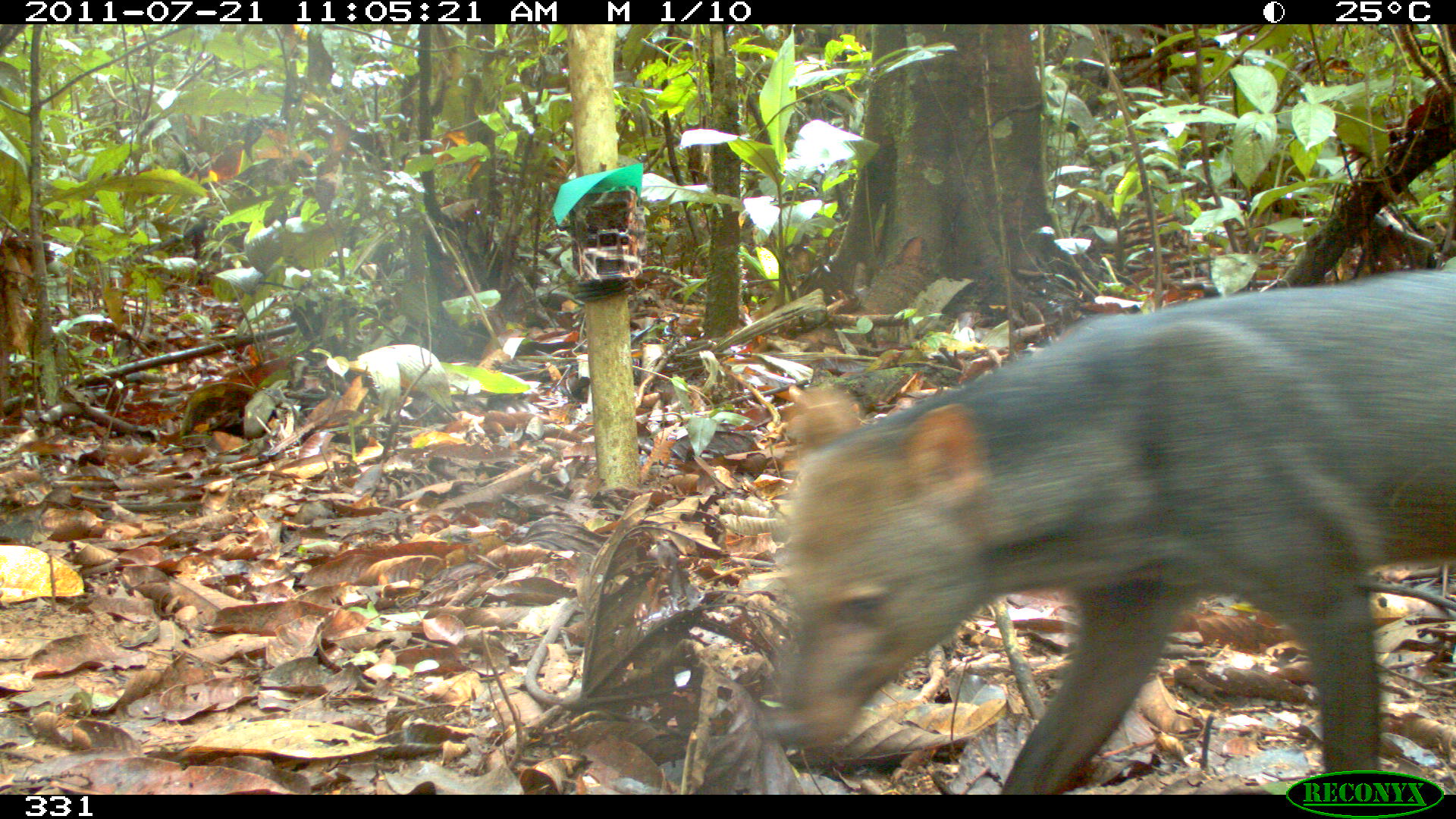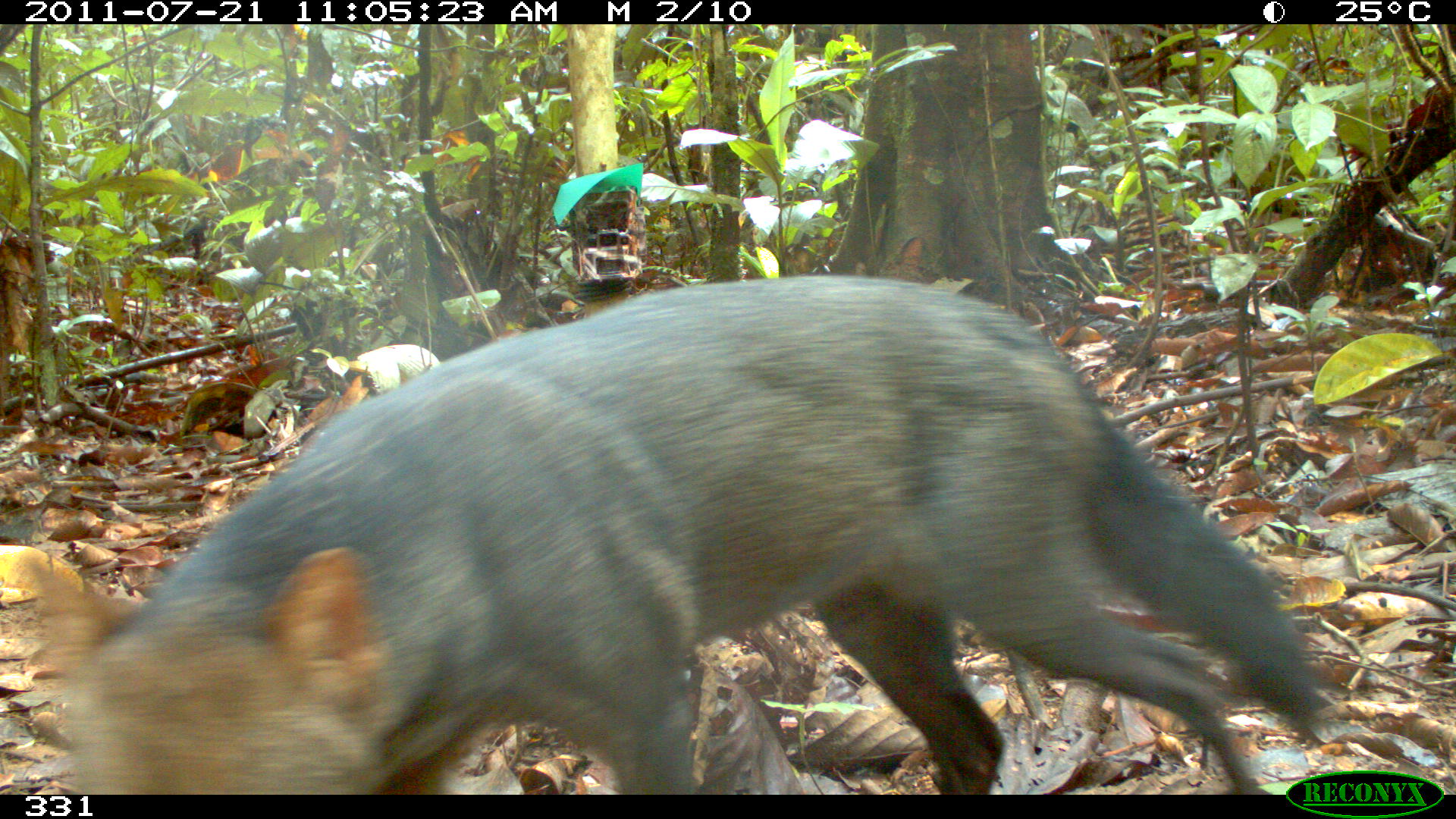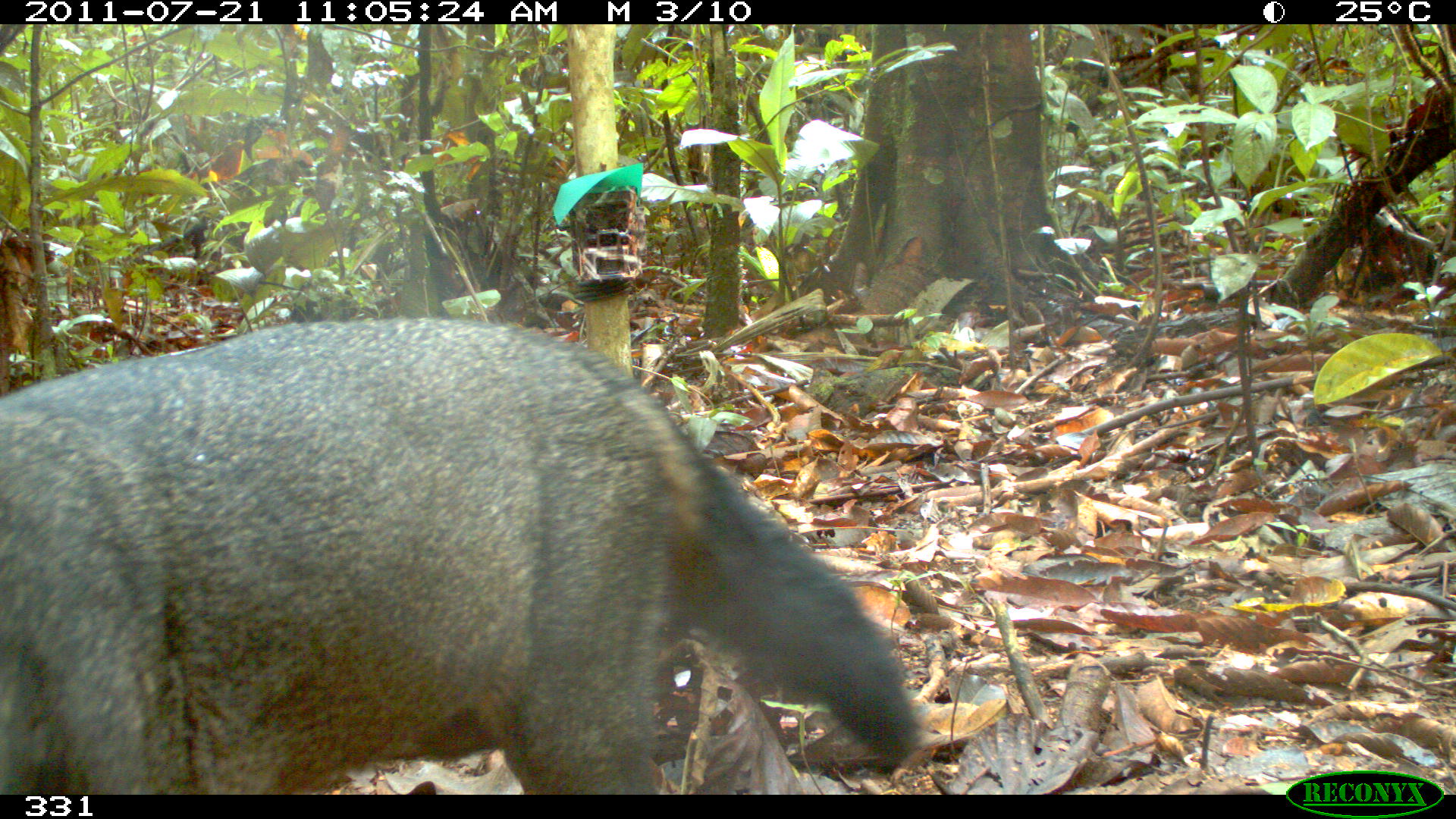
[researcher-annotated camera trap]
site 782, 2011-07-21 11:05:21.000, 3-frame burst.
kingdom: Animalia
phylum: Chordata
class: Mammalia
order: Carnivora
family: Canidae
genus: Atelocynus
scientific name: Atelocynus microtis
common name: short-eared dog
Atelocynus microtis (short-eared dog).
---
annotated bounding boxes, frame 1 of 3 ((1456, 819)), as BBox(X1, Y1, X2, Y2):
atelocynus microtis: BBox(771, 266, 1456, 793)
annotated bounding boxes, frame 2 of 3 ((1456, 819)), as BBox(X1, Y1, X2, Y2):
atelocynus microtis: BBox(27, 273, 1328, 792)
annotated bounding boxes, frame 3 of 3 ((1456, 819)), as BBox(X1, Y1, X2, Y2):
atelocynus microtis: BBox(0, 316, 918, 794)